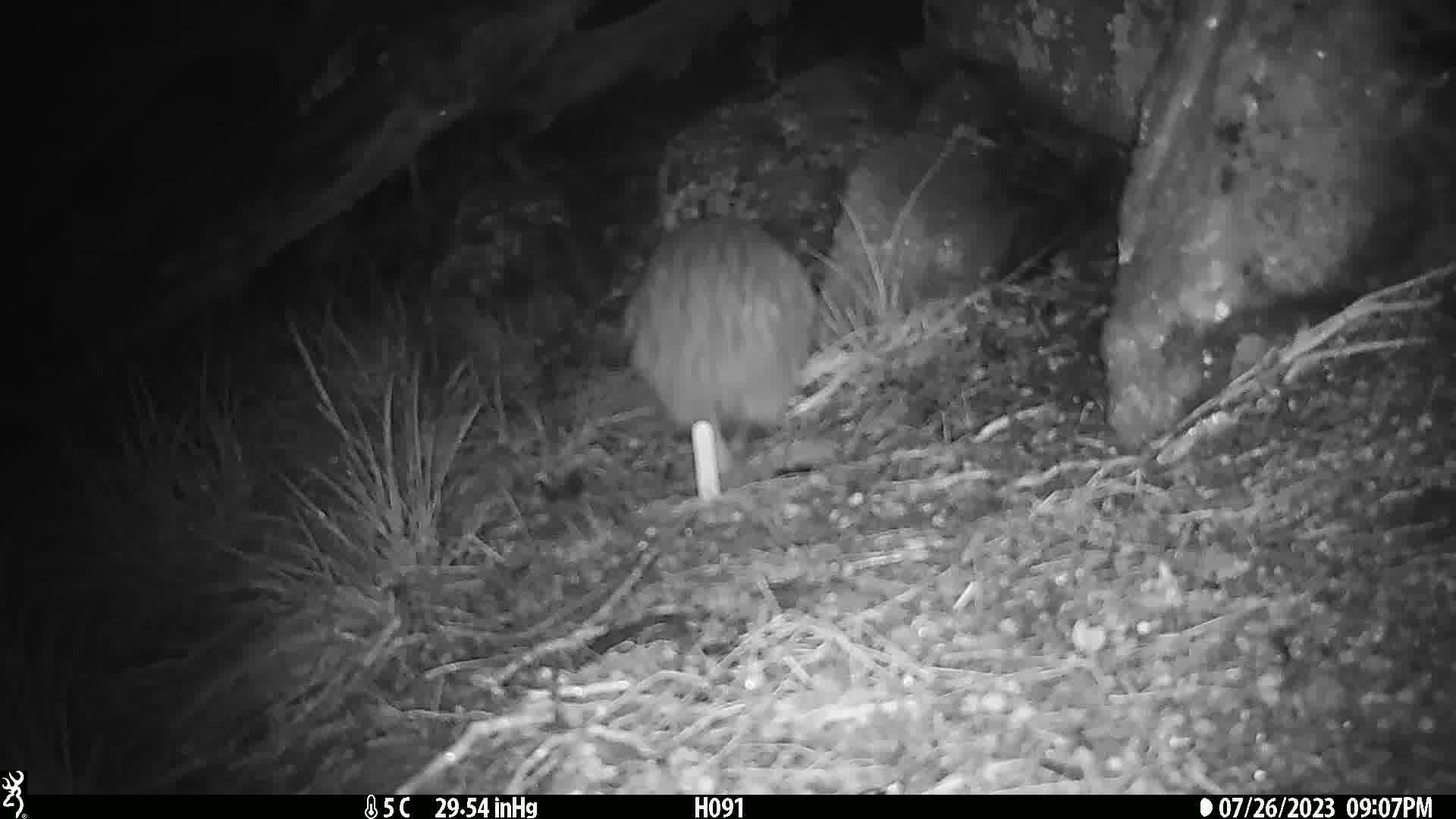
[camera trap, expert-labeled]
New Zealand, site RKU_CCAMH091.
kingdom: Animalia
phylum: Chordata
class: Aves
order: Apterygiformes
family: Apterygidae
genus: Apteryx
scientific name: Apteryx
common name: kiwi